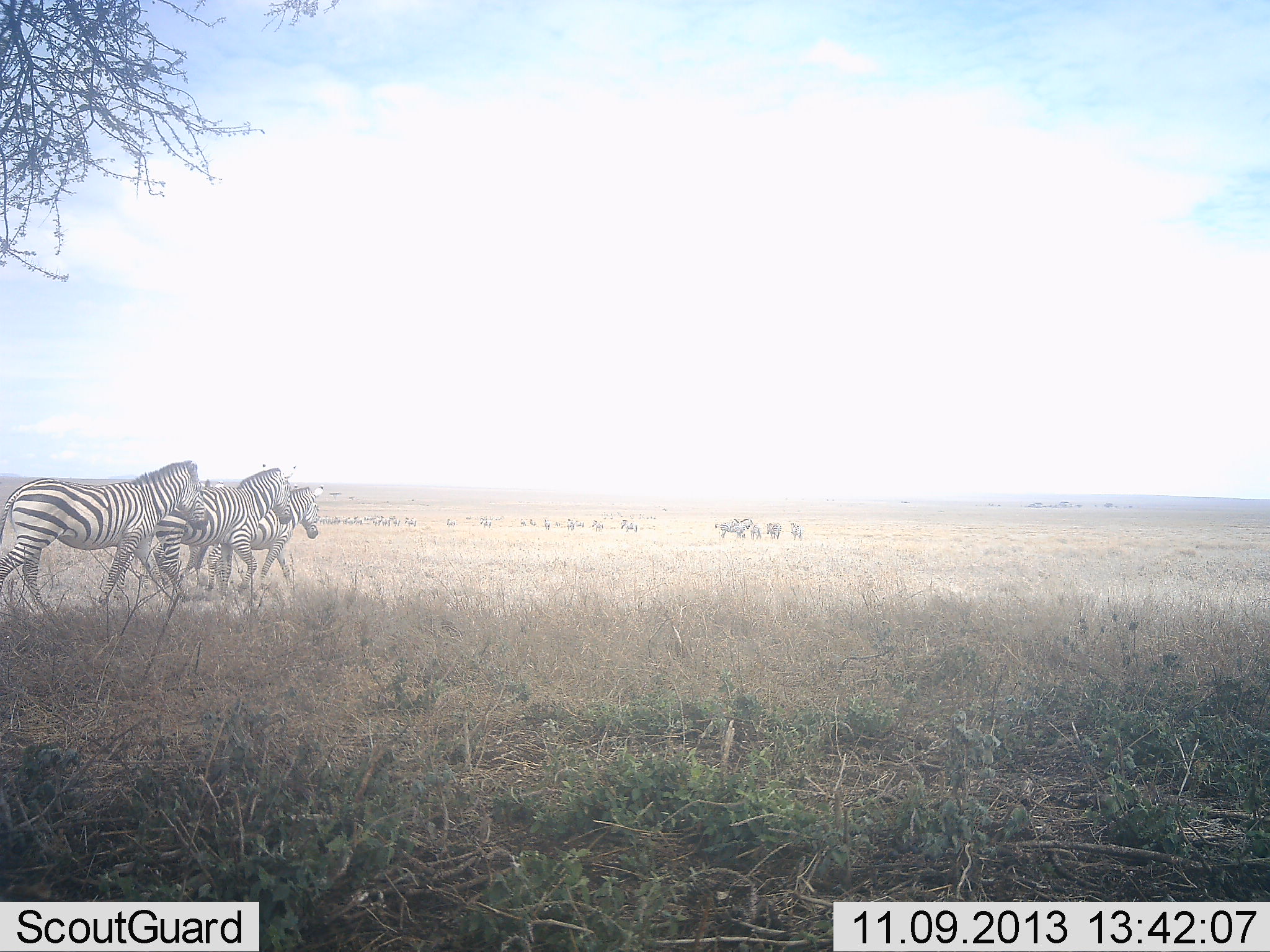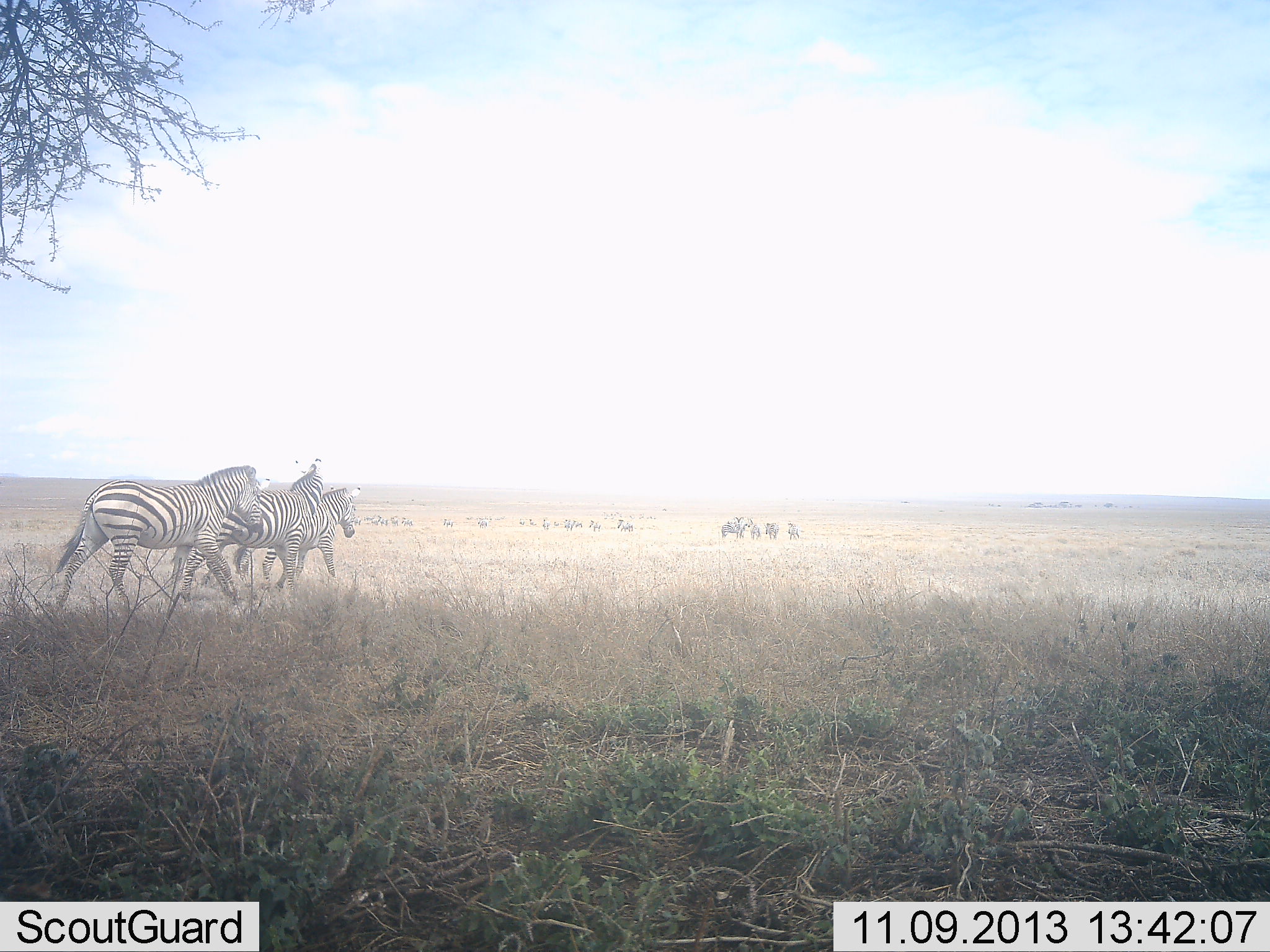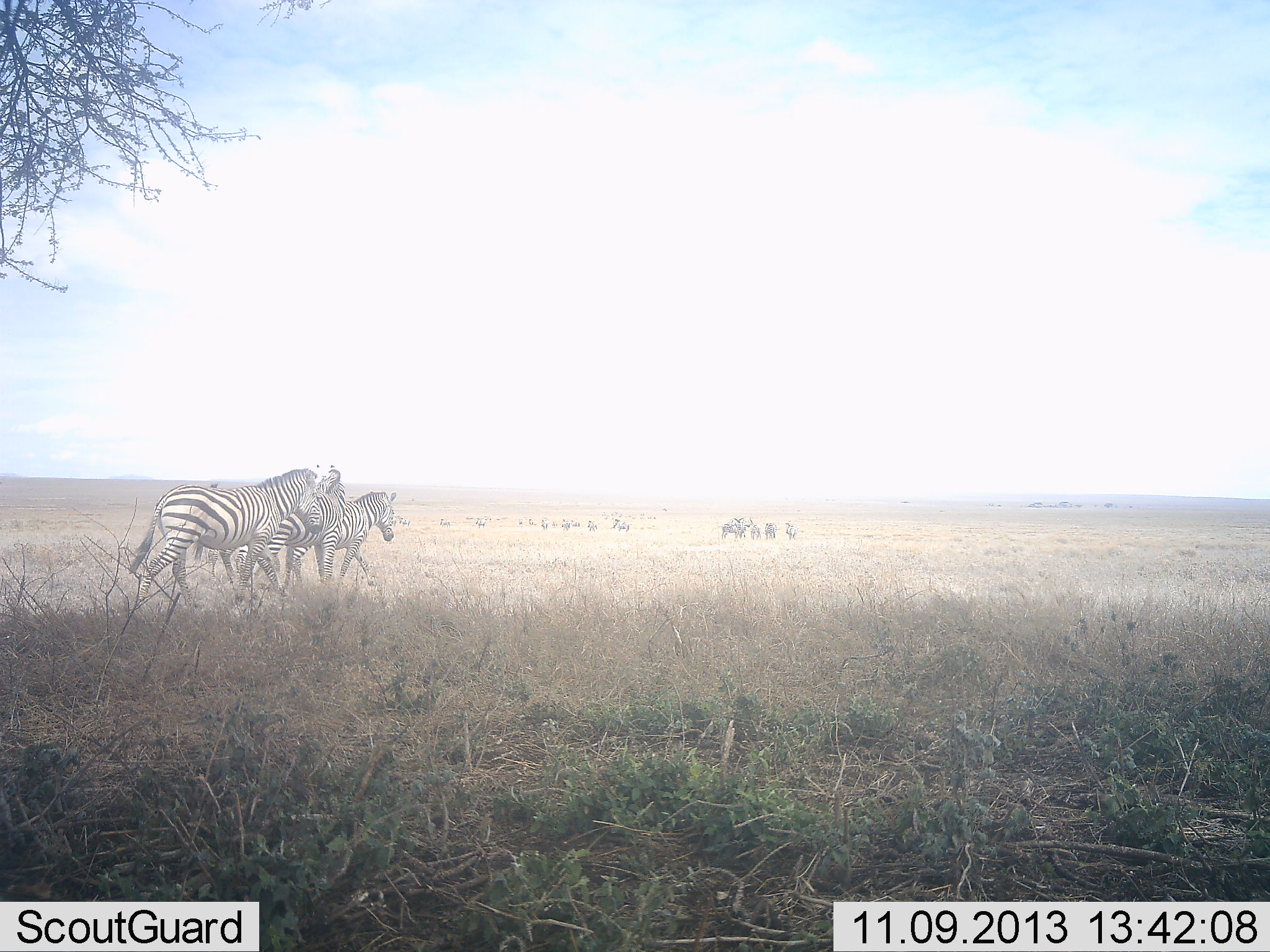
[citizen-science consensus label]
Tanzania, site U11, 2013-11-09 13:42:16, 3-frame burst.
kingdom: Animalia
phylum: Chordata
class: Mammalia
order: Perissodactyla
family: Equidae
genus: Equus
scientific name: Equus quagga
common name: plains zebra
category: zebra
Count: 4.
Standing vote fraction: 19%.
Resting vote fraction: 0%.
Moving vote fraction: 100%.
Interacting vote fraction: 12%.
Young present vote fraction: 0%.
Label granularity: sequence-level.